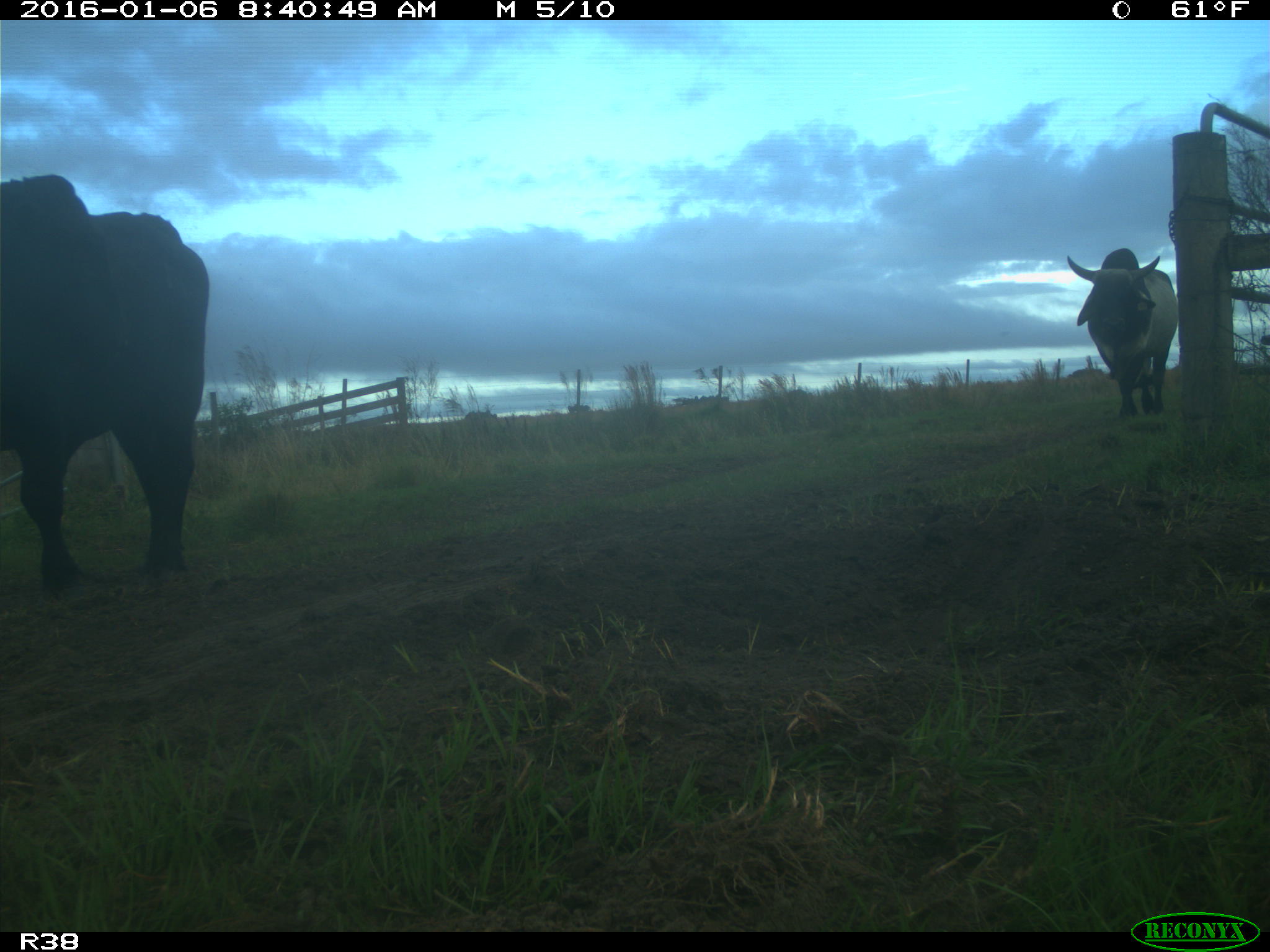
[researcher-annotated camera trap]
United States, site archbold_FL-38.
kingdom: Animalia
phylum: Chordata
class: Mammalia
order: Artiodactyla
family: Bovidae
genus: Bos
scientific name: Bos taurus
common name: domestic cow